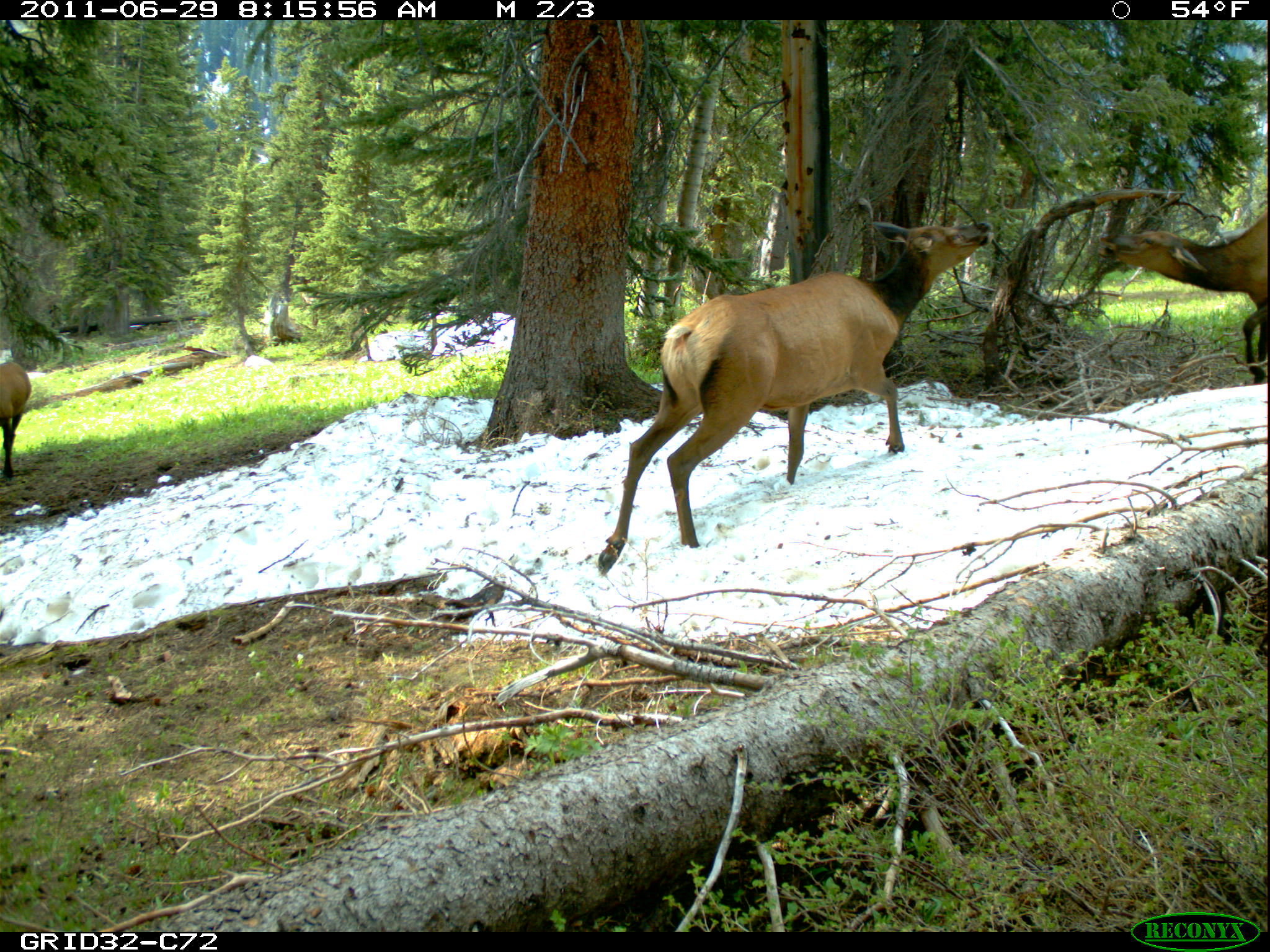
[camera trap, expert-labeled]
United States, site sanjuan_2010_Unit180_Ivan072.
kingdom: Animalia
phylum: Chordata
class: Mammalia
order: Artiodactyla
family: Cervidae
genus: Cervus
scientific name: Cervus elaphus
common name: red deer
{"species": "Cervus elaphus (red deer)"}